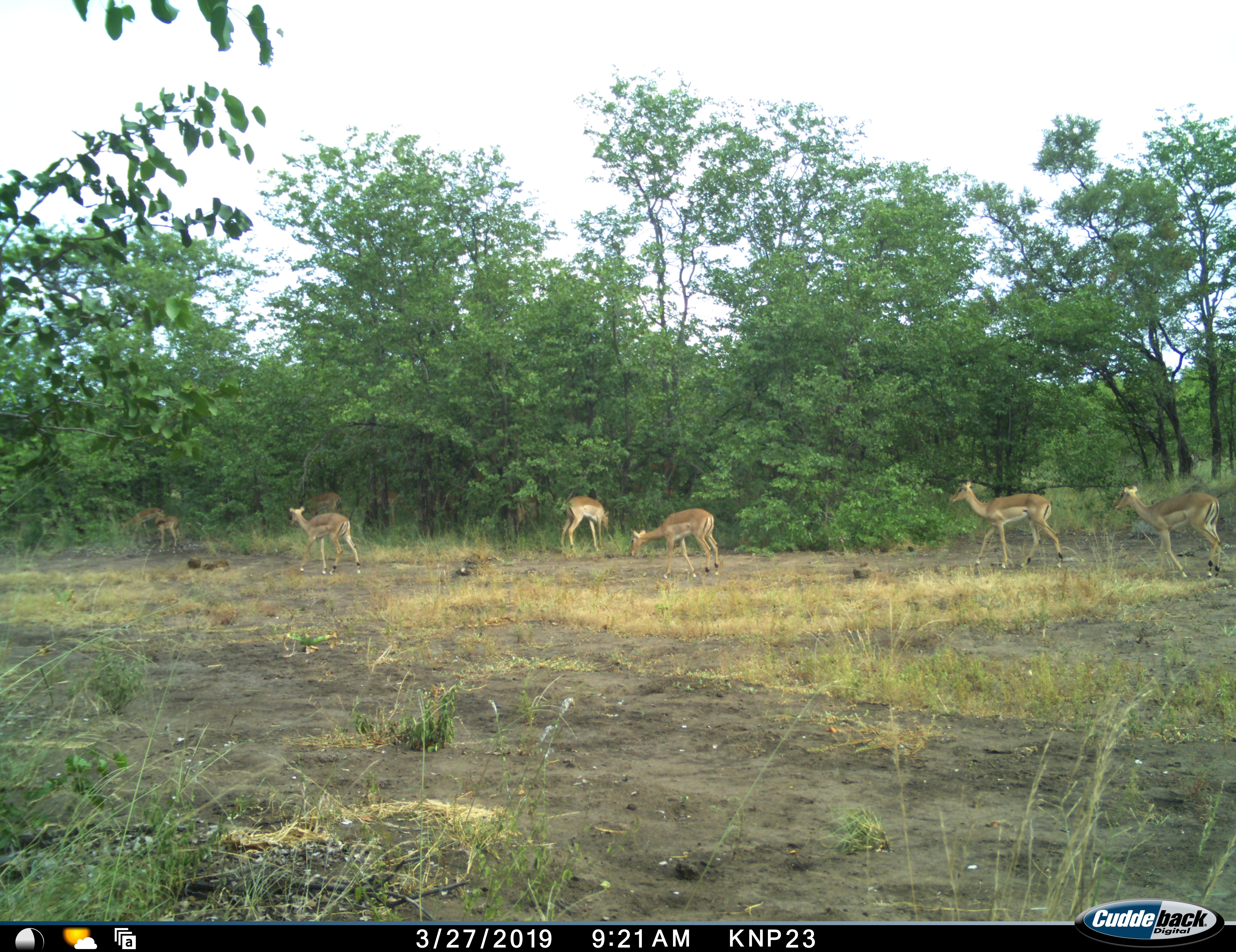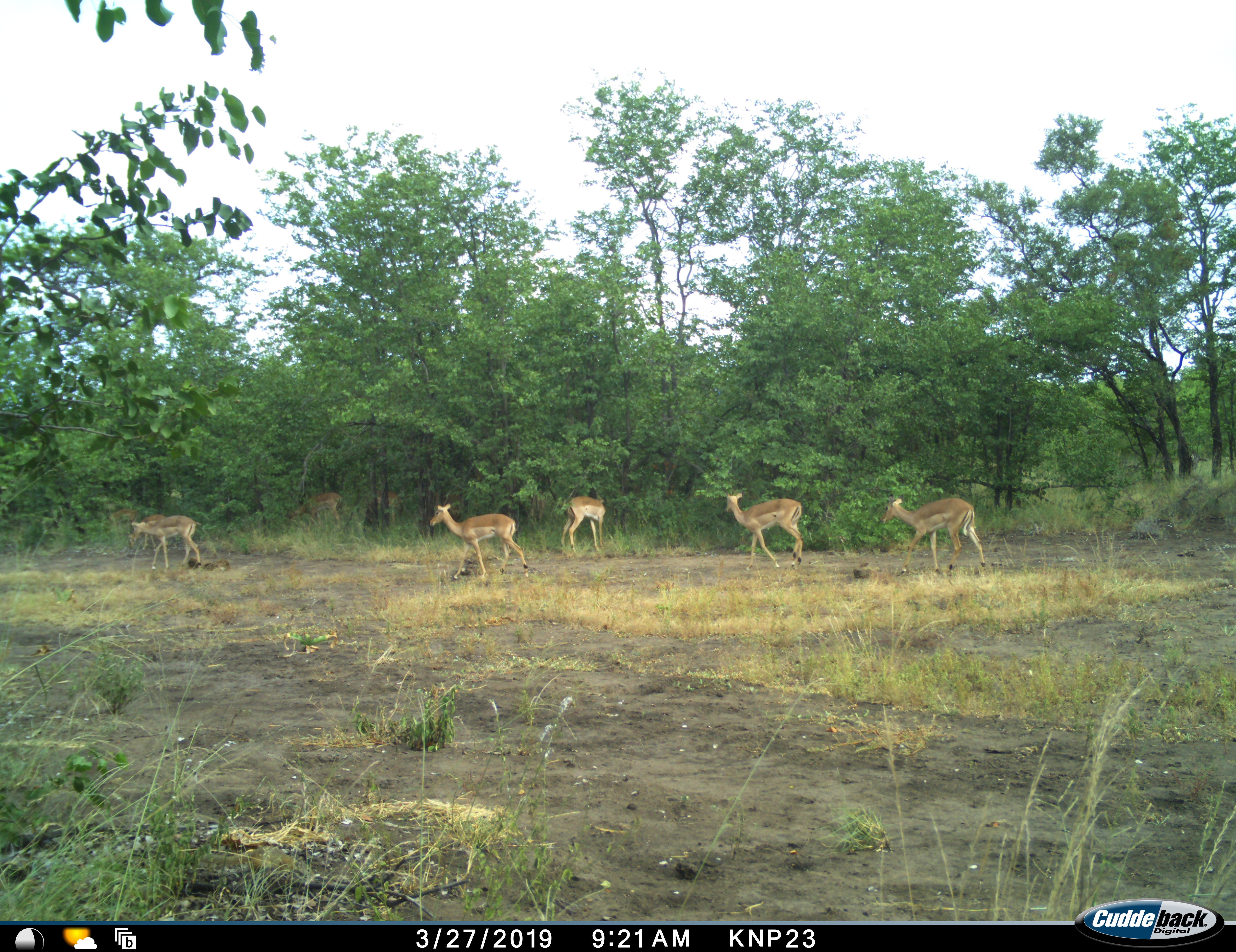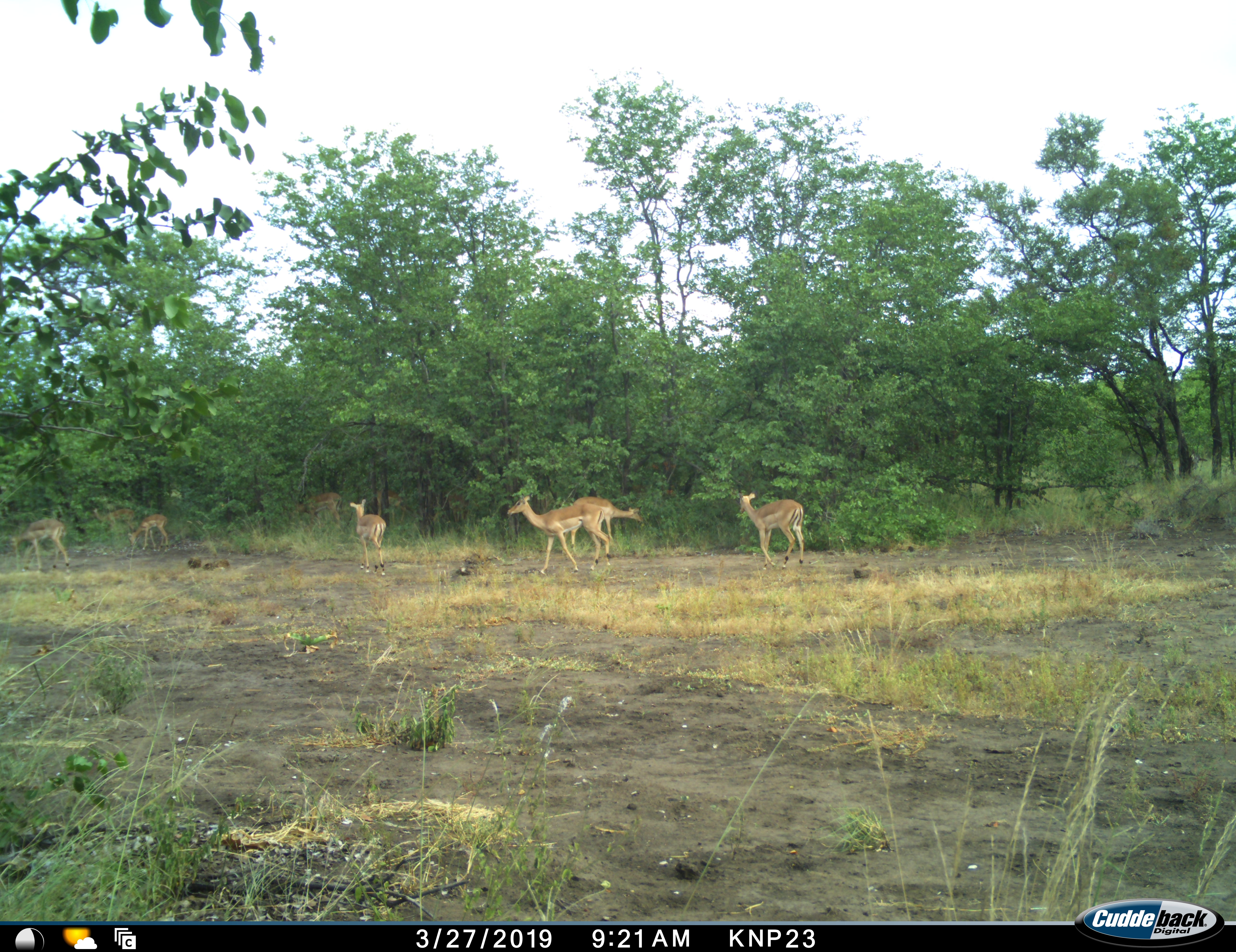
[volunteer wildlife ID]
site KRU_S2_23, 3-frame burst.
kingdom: Animalia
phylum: Chordata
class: Mammalia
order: Artiodactyla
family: Bovidae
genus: Aepyceros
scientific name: Aepyceros melampus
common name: impala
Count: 7.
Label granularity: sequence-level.